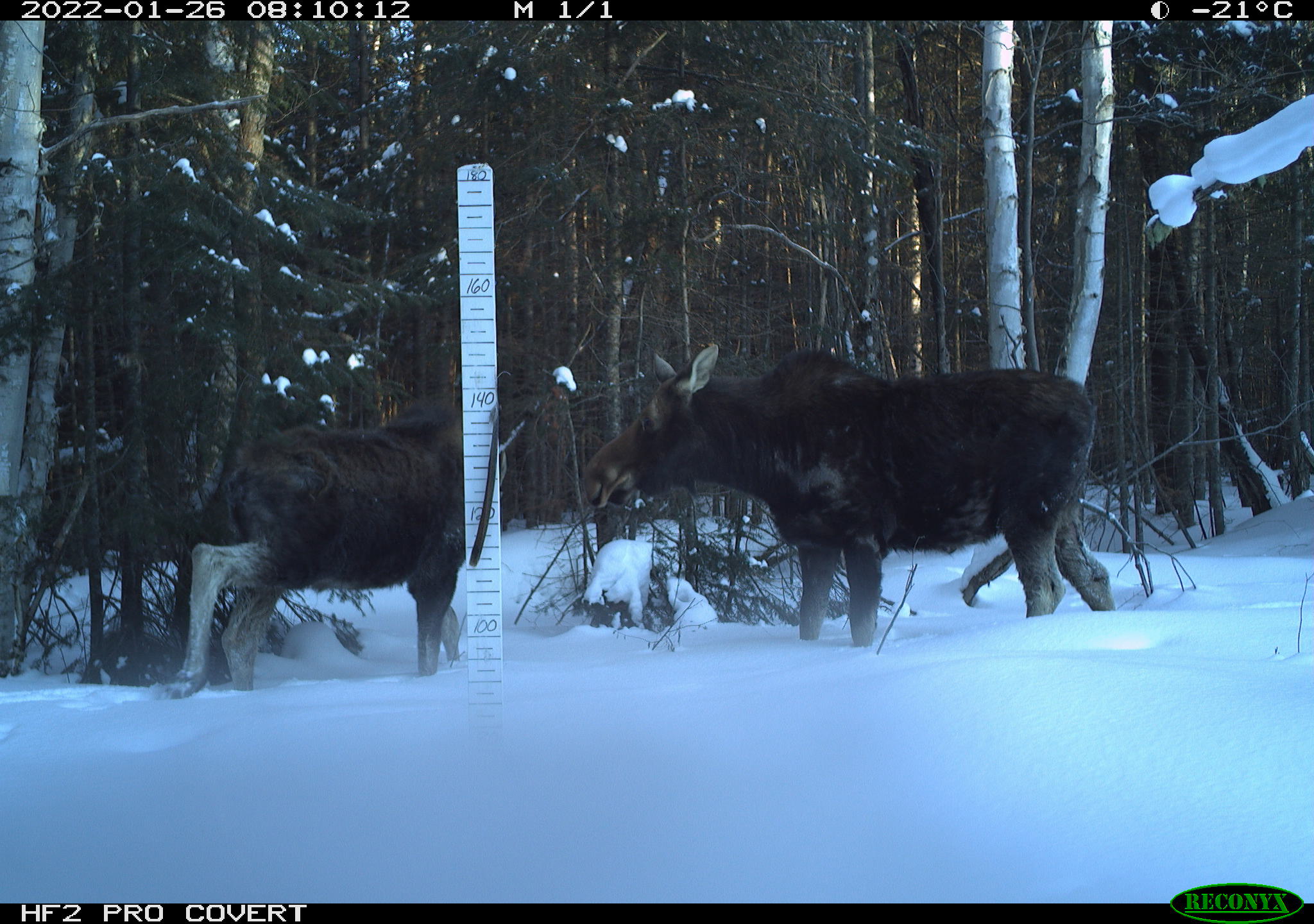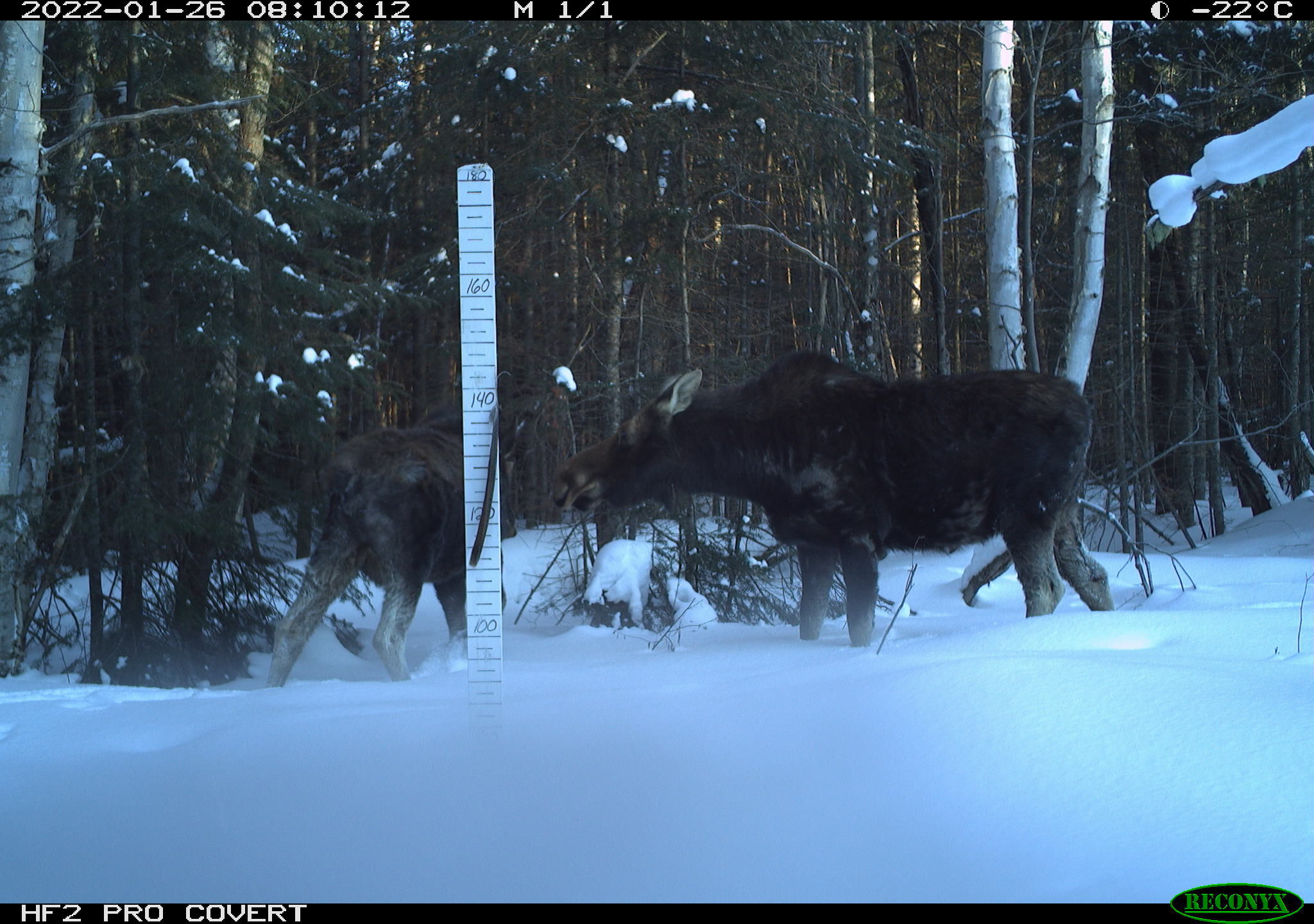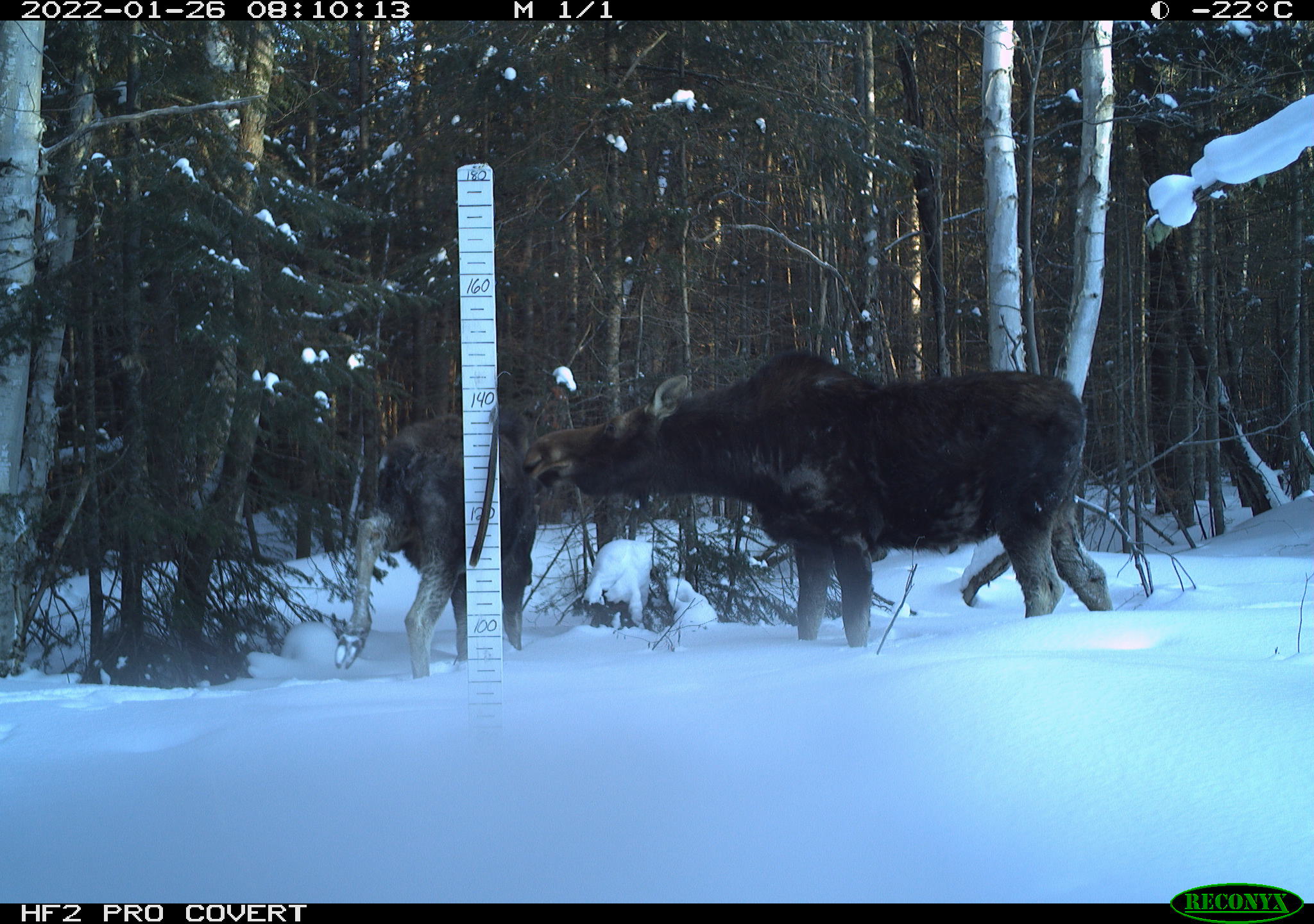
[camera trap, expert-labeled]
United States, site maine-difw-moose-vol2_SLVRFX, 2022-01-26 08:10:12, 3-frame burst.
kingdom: Animalia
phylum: Chordata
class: Mammalia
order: Artiodactyla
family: Cervidae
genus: Alces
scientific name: Alces alces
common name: moose